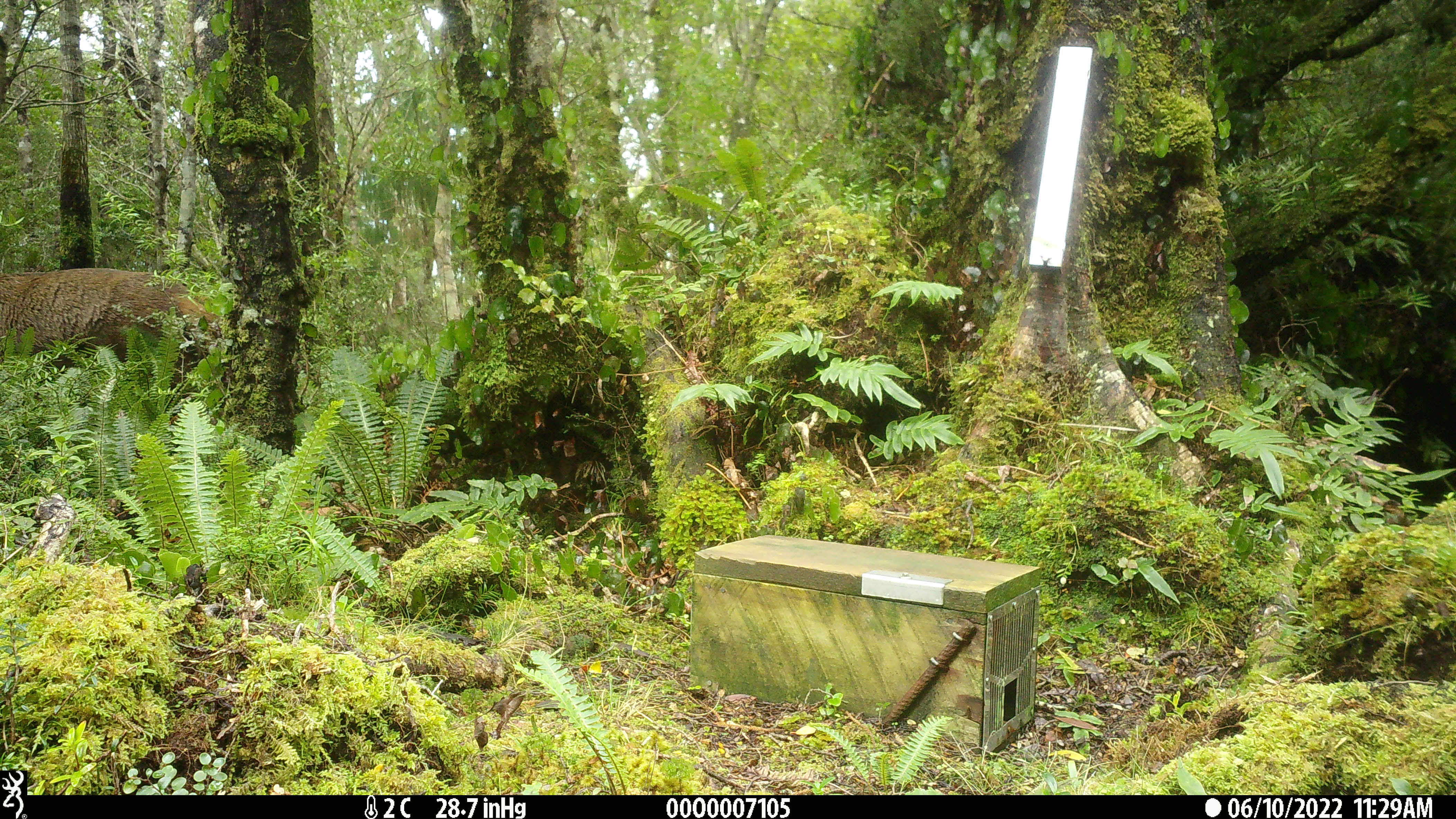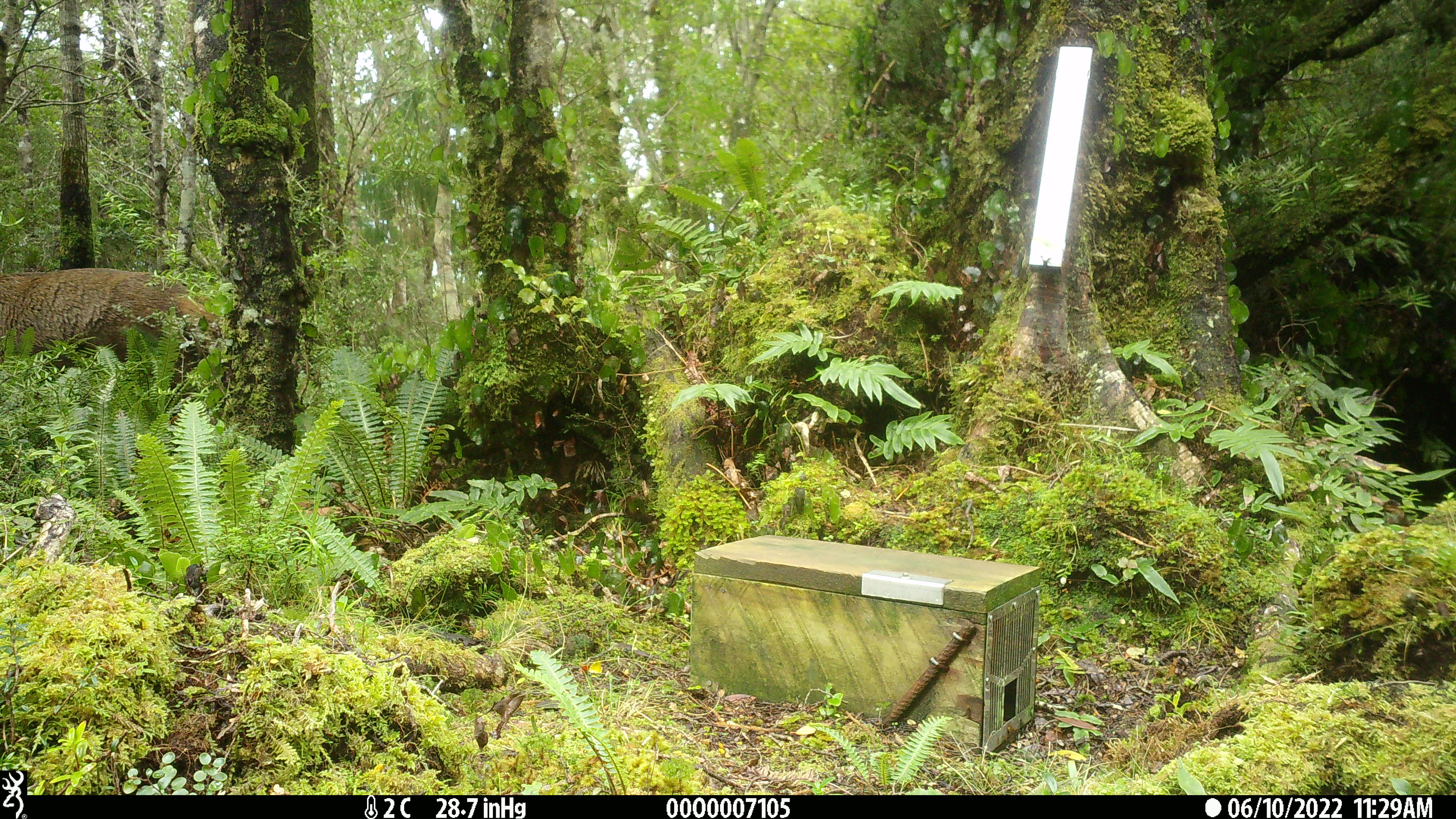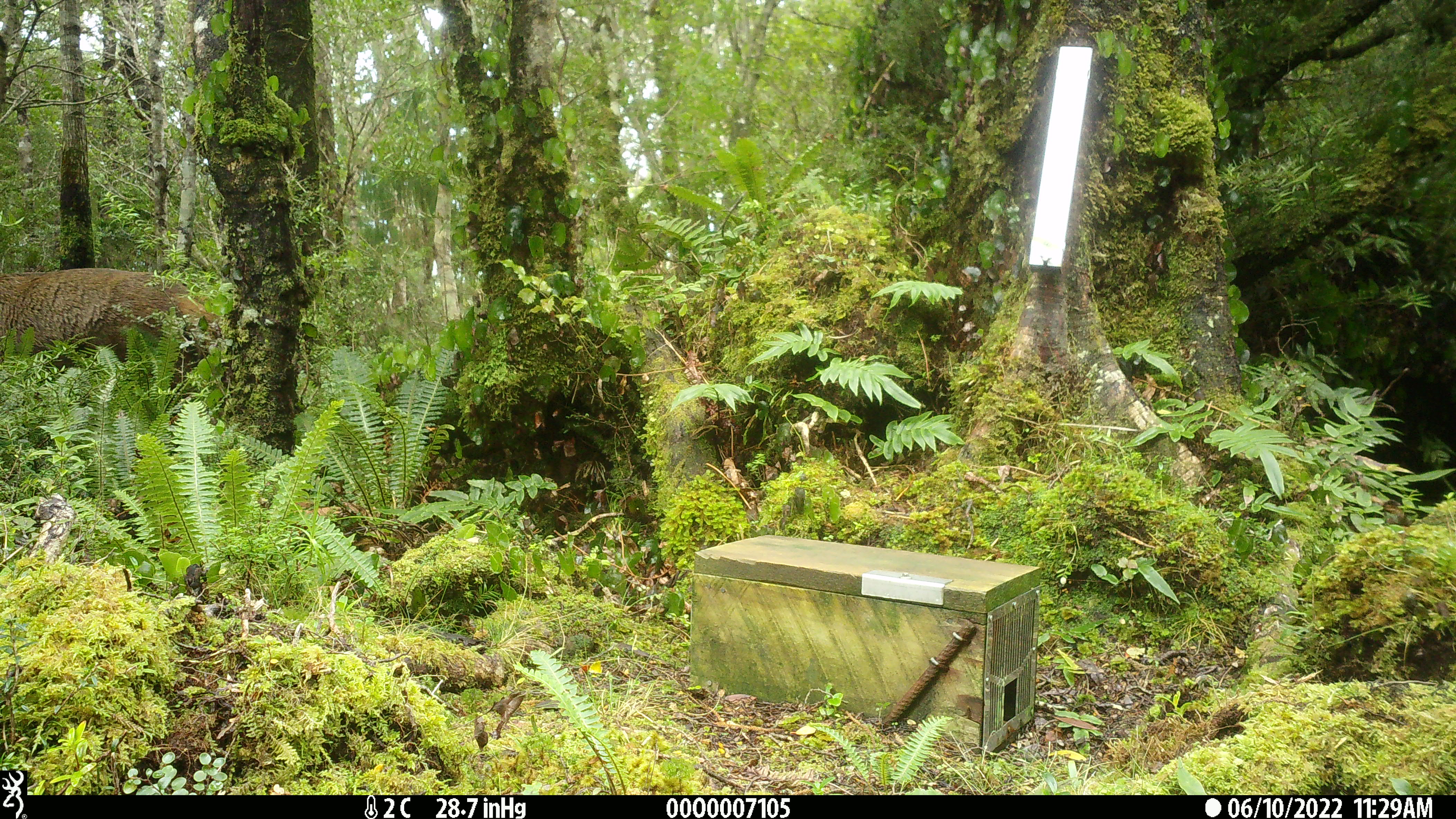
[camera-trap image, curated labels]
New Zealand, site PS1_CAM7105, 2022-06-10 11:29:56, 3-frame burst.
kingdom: Animalia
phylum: Chordata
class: Mammalia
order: Artiodactyla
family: Cervidae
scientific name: Cervidae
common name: deer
Deer (Cervidae).